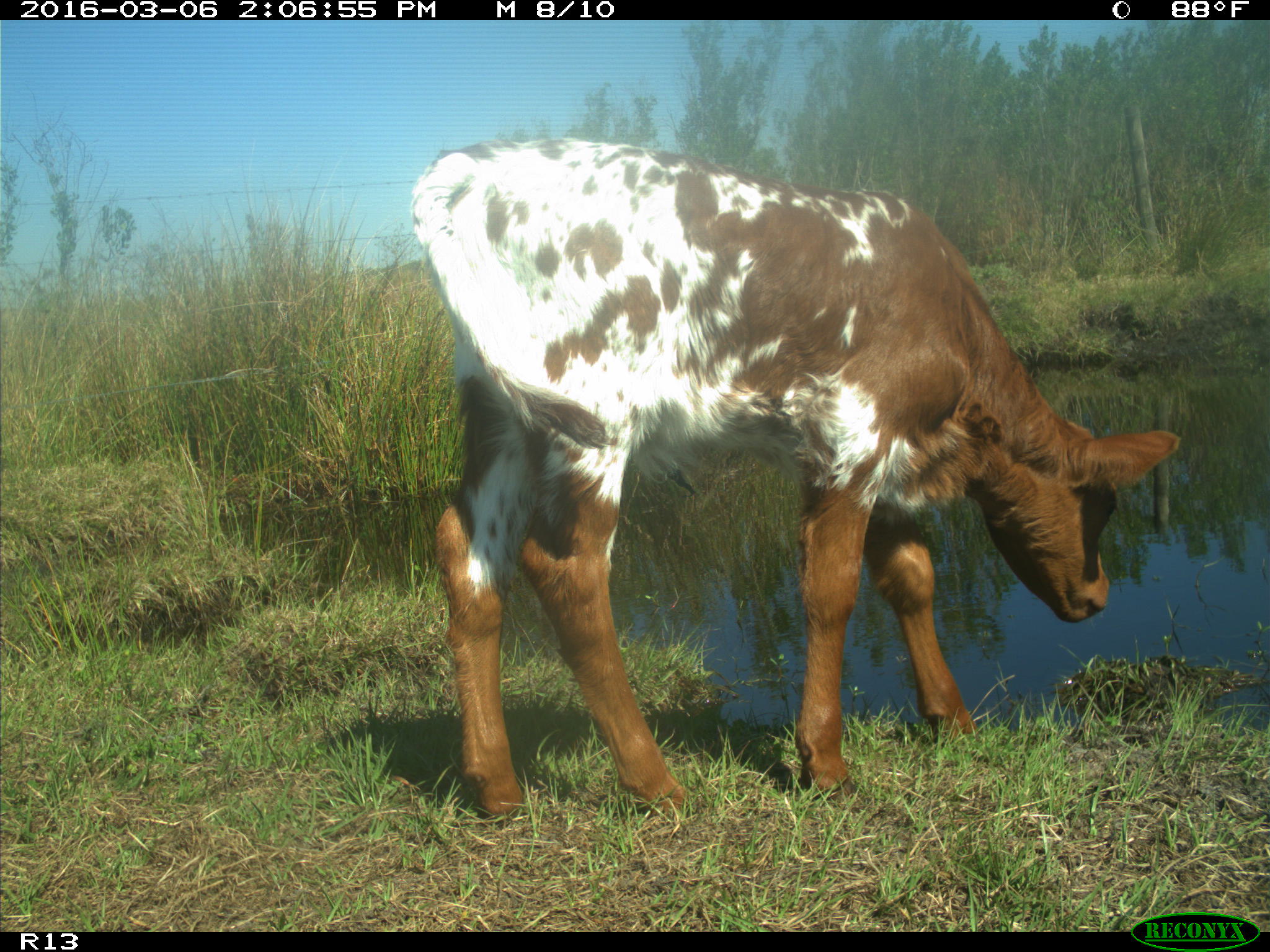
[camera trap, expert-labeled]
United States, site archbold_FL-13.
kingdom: Animalia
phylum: Chordata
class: Mammalia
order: Artiodactyla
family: Bovidae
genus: Bos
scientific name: Bos taurus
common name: domestic cow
Bos taurus (domestic cow).